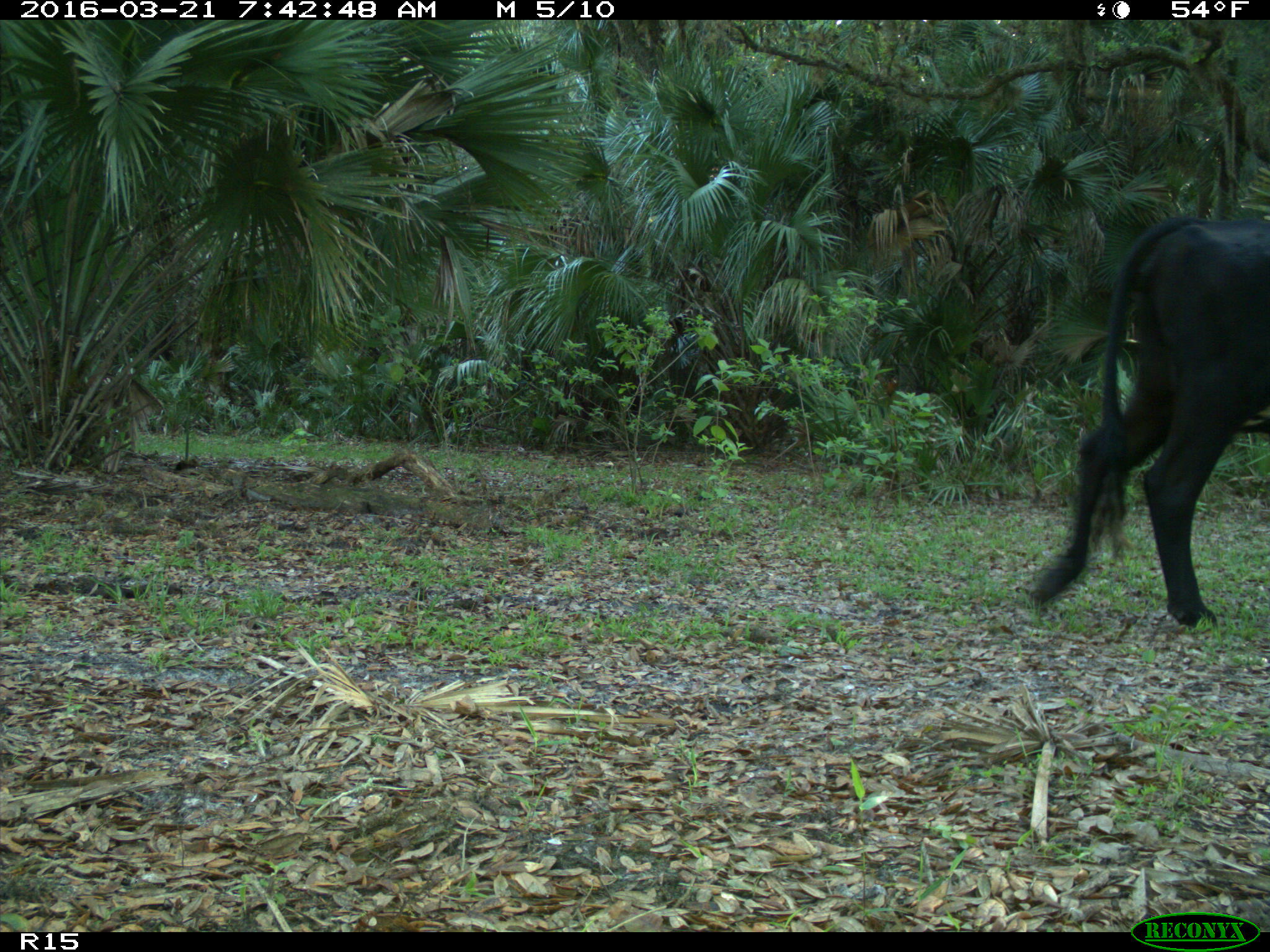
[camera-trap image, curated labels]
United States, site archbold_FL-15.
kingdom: Animalia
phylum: Chordata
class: Mammalia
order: Artiodactyla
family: Bovidae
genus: Bos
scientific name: Bos taurus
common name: domestic cow